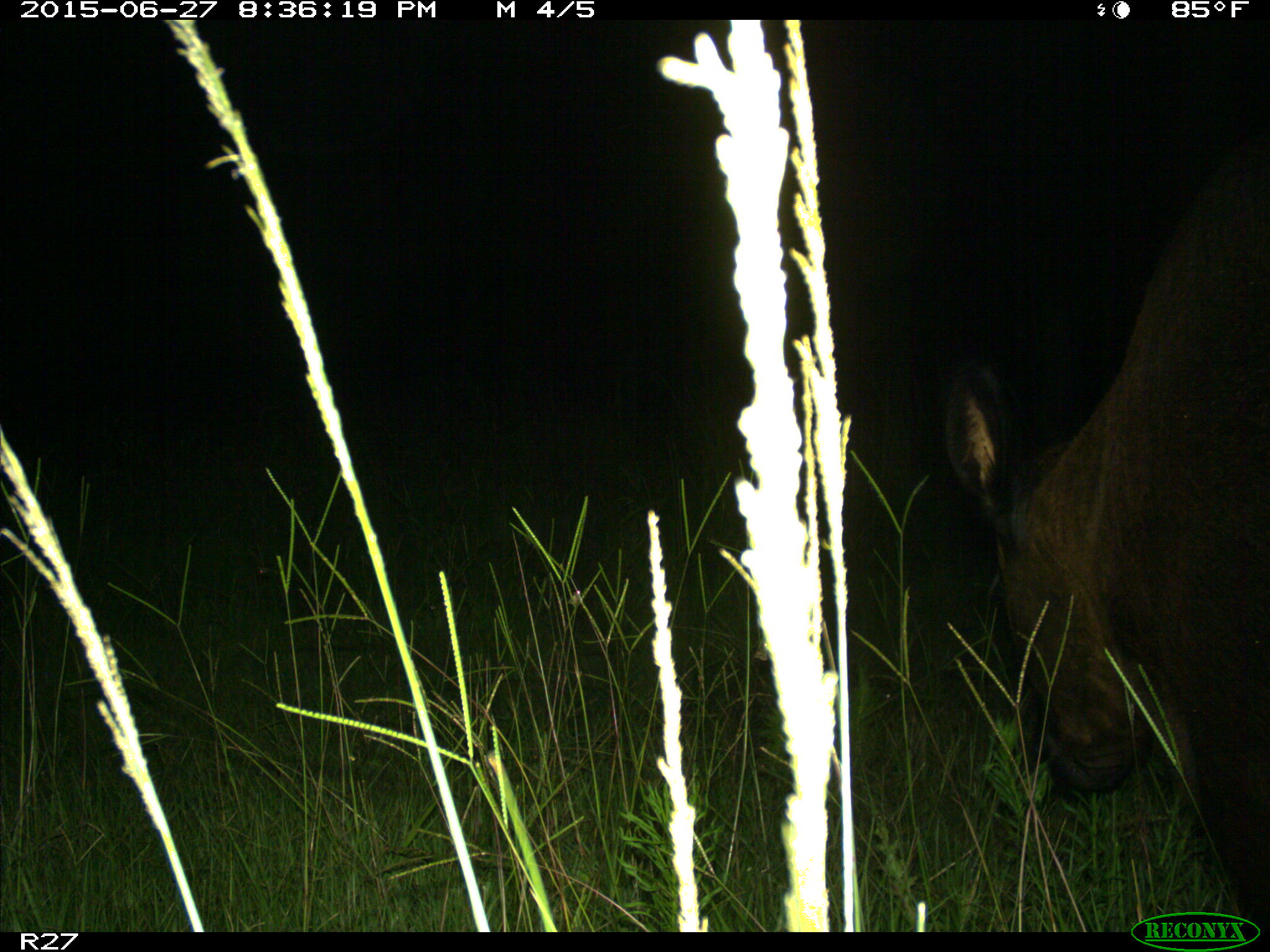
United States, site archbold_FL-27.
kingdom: Animalia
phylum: Chordata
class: Mammalia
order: Artiodactyla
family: Bovidae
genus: Bos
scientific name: Bos taurus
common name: domestic cow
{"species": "Bos taurus (domestic cow)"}